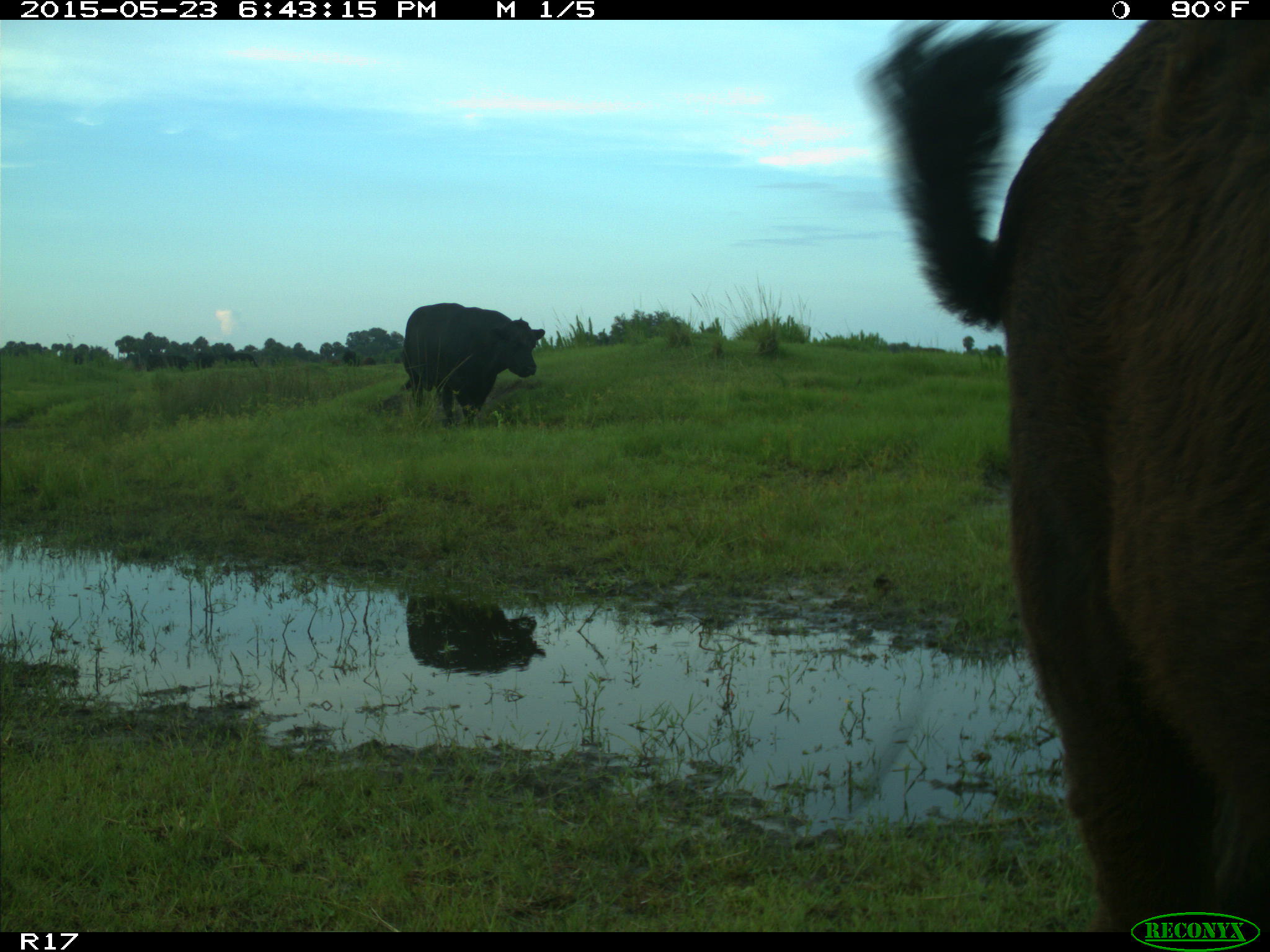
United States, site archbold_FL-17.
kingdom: Animalia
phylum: Chordata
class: Mammalia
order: Artiodactyla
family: Bovidae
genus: Bos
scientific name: Bos taurus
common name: domestic cow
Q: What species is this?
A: Bos taurus (domestic cow).